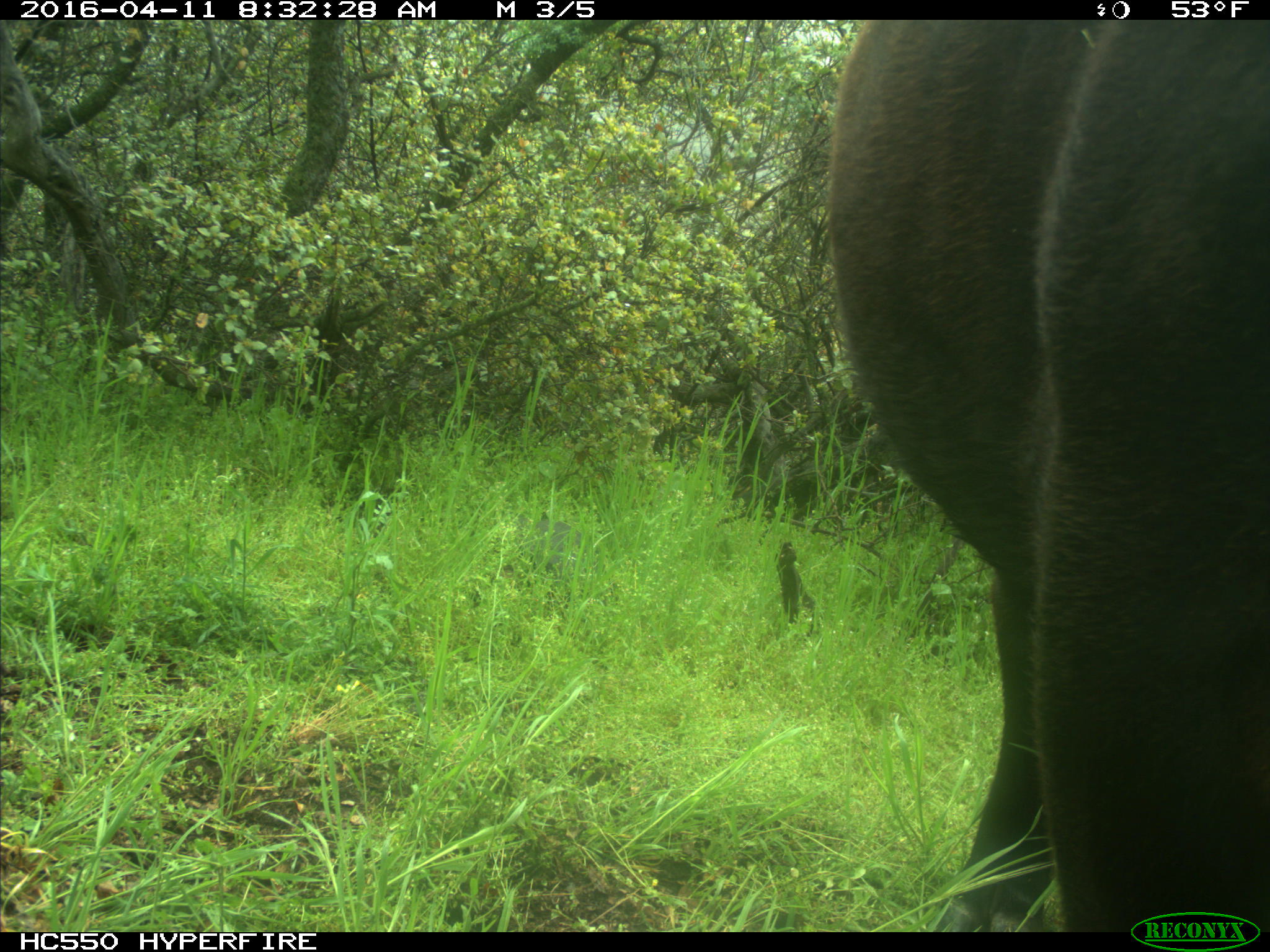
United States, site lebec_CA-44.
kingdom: Animalia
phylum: Chordata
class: Mammalia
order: Artiodactyla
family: Bovidae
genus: Bos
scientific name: Bos taurus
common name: domestic cow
Bos taurus (domestic cow).